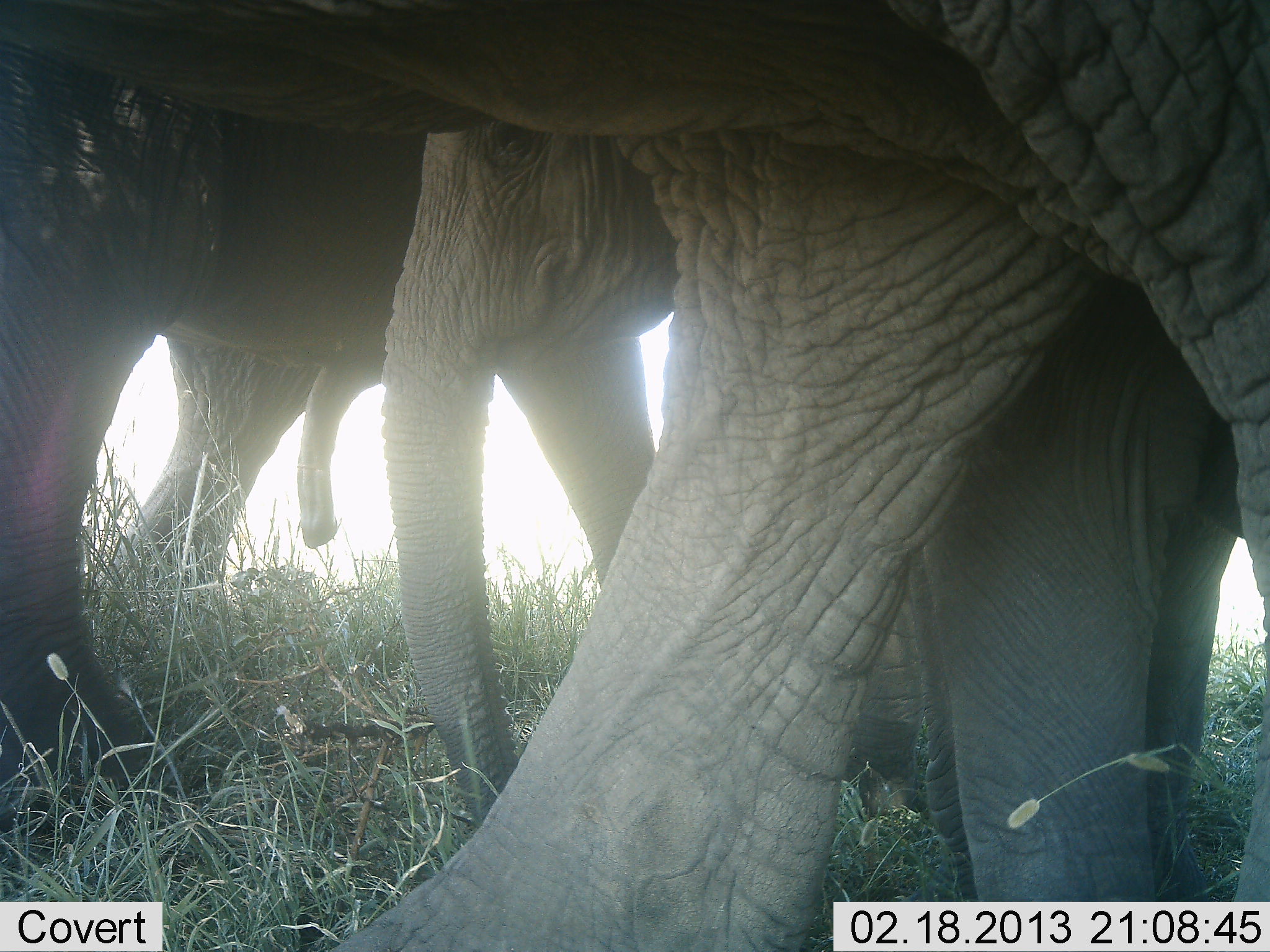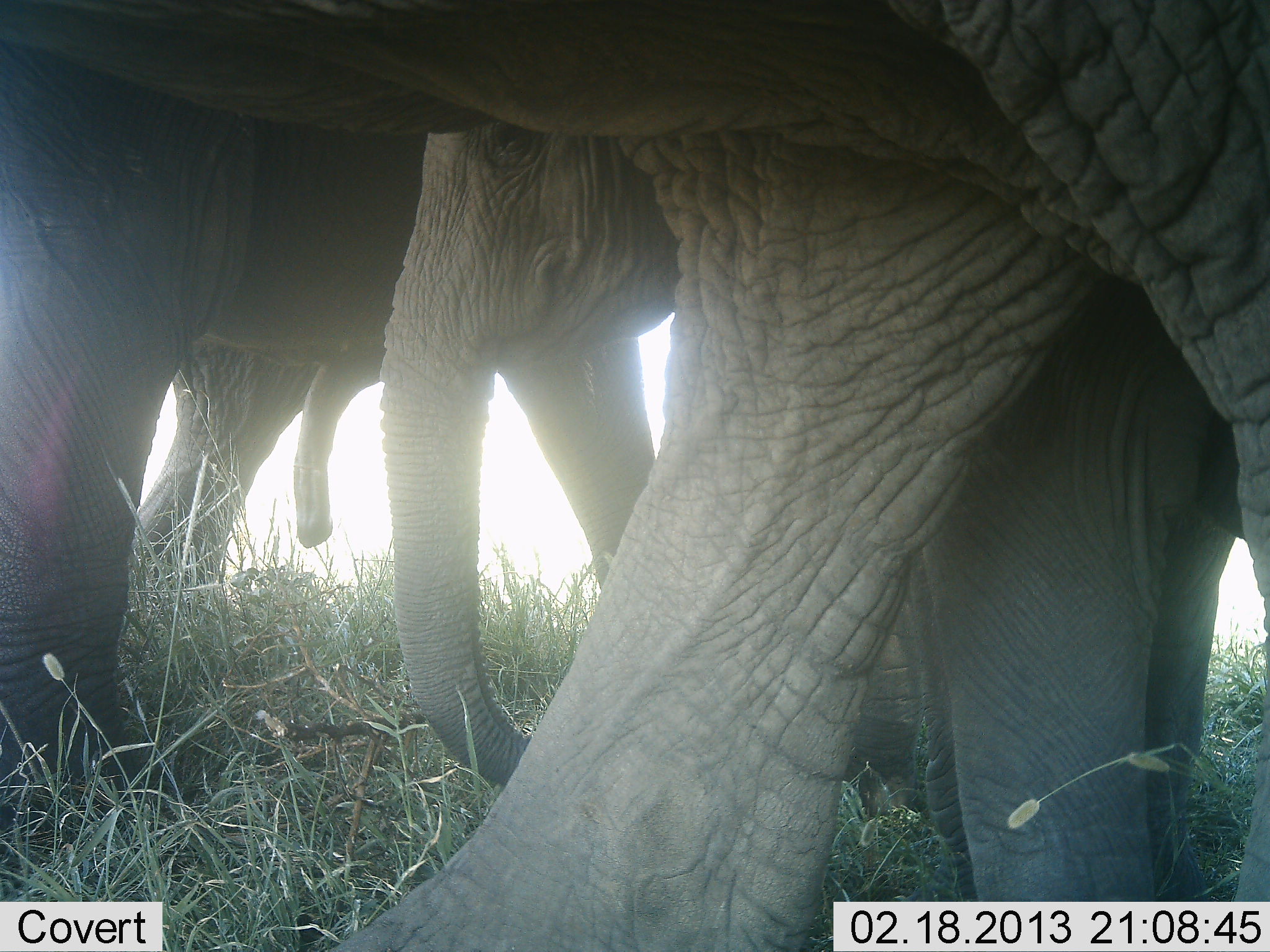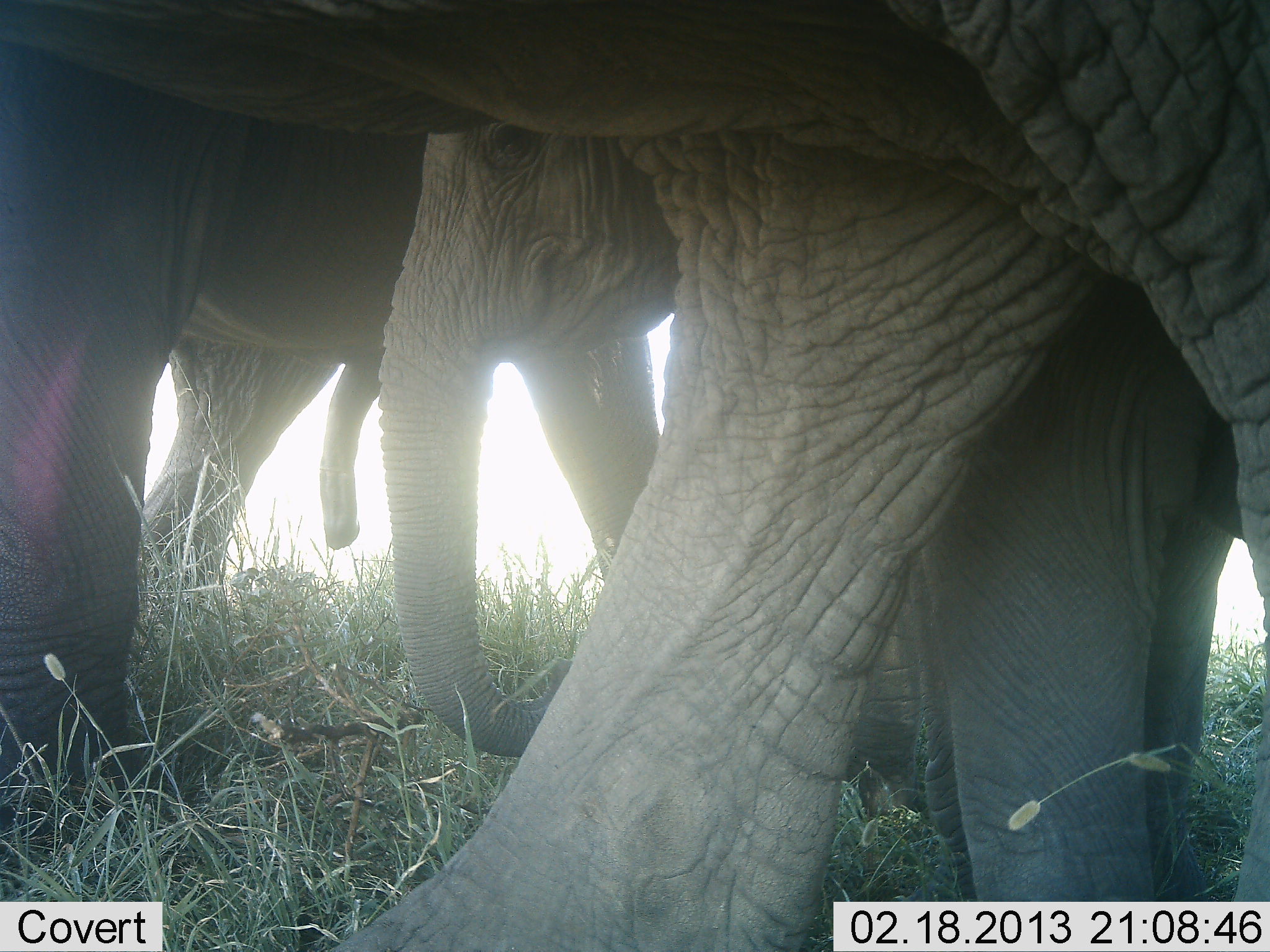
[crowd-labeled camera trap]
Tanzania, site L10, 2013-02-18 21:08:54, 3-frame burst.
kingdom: Animalia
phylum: Chordata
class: Mammalia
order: Proboscidea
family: Elephantidae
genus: Loxodonta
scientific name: Loxodonta africana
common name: african bush elephant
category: elephant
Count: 3.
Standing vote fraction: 84%.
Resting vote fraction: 7%.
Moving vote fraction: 9%.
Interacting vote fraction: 9%.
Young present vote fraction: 64%.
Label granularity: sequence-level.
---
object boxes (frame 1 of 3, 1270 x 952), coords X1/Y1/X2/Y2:
group: 1/1/1270/952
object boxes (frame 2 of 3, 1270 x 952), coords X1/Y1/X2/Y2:
group: 0/0/1269/951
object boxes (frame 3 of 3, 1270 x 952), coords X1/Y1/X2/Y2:
group: 1/1/1270/952